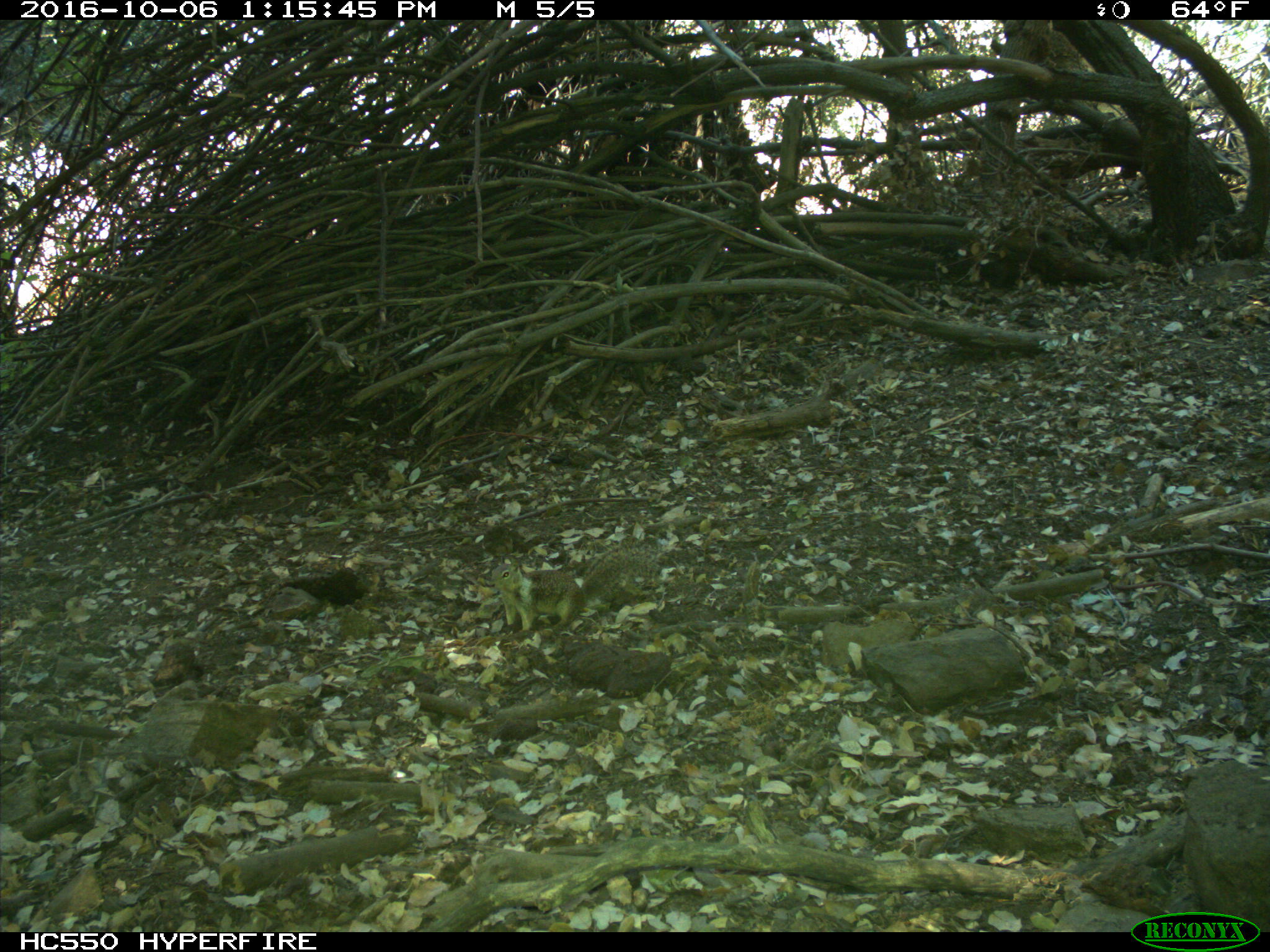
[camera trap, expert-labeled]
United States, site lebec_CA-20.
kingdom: Animalia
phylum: Chordata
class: Mammalia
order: Rodentia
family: Sciuridae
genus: Otospermophilus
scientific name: Otospermophilus beecheyi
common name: california ground squirrel